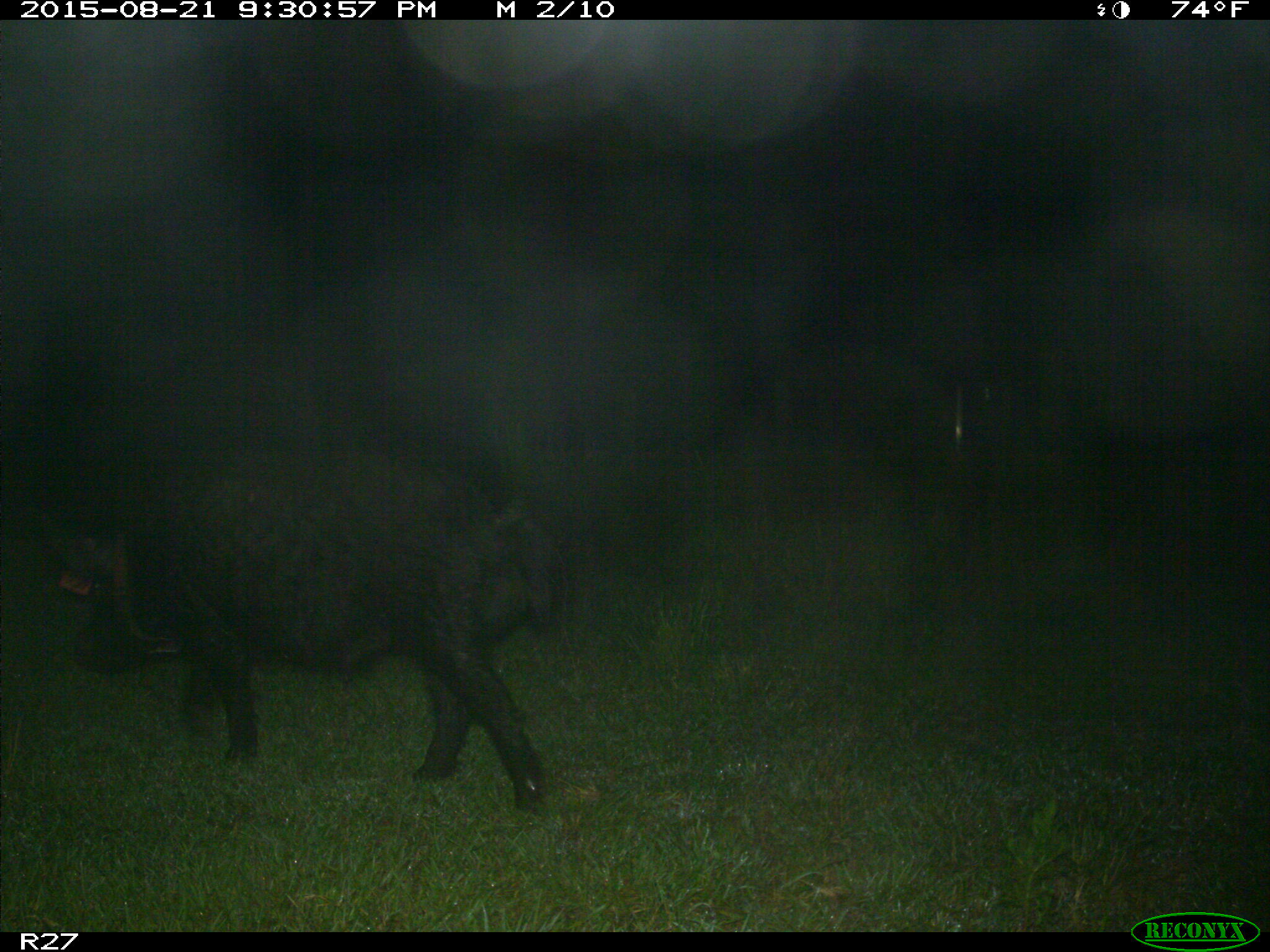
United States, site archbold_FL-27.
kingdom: Animalia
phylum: Chordata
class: Mammalia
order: Artiodactyla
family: Suidae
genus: Sus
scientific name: Sus scrofa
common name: wild boar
Sus scrofa (wild boar).